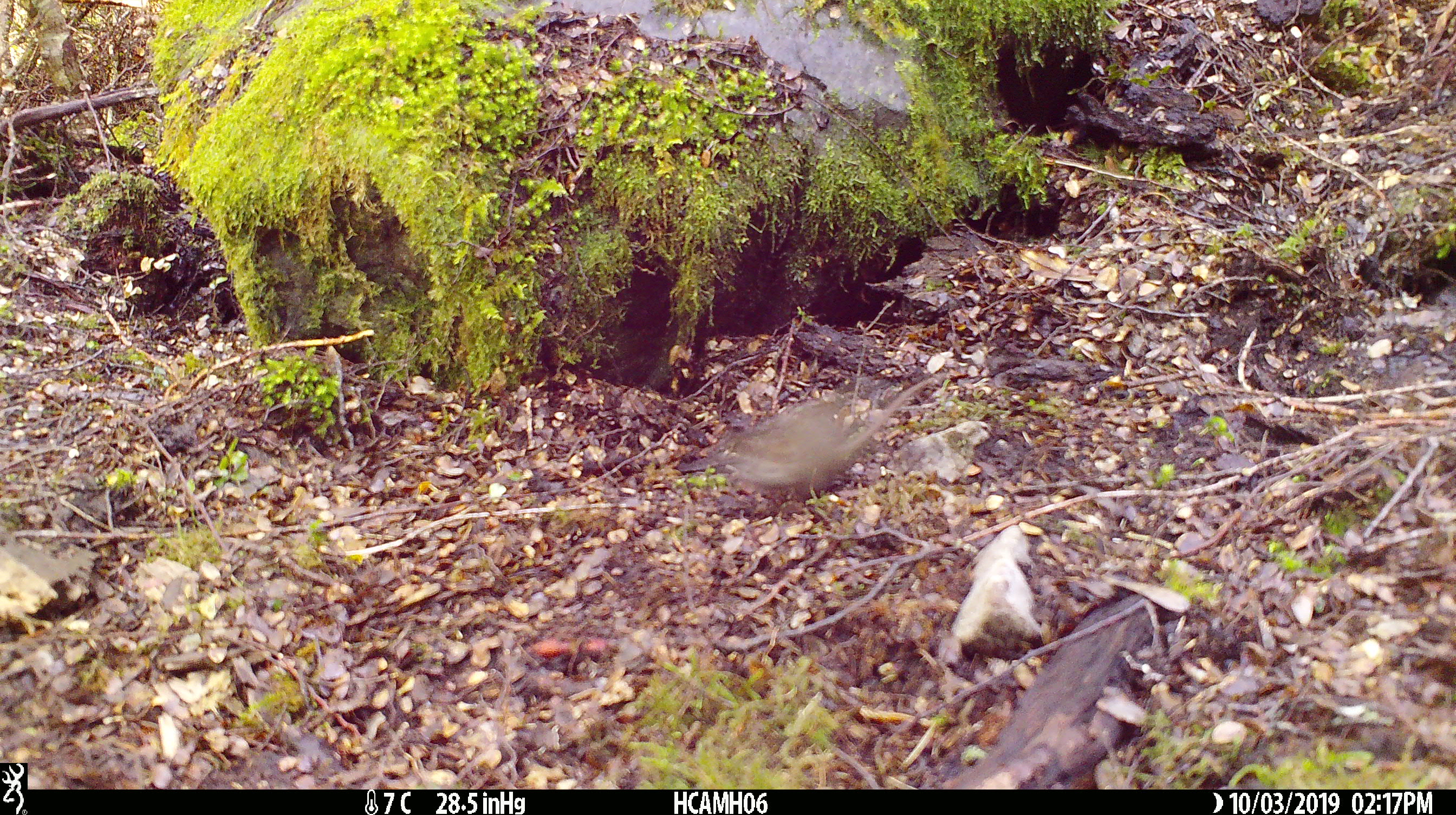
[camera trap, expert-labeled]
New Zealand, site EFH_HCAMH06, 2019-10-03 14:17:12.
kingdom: Animalia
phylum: Chordata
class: Mammalia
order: Rodentia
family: Muridae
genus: Mus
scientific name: Mus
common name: mouse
Mouse (Mus).